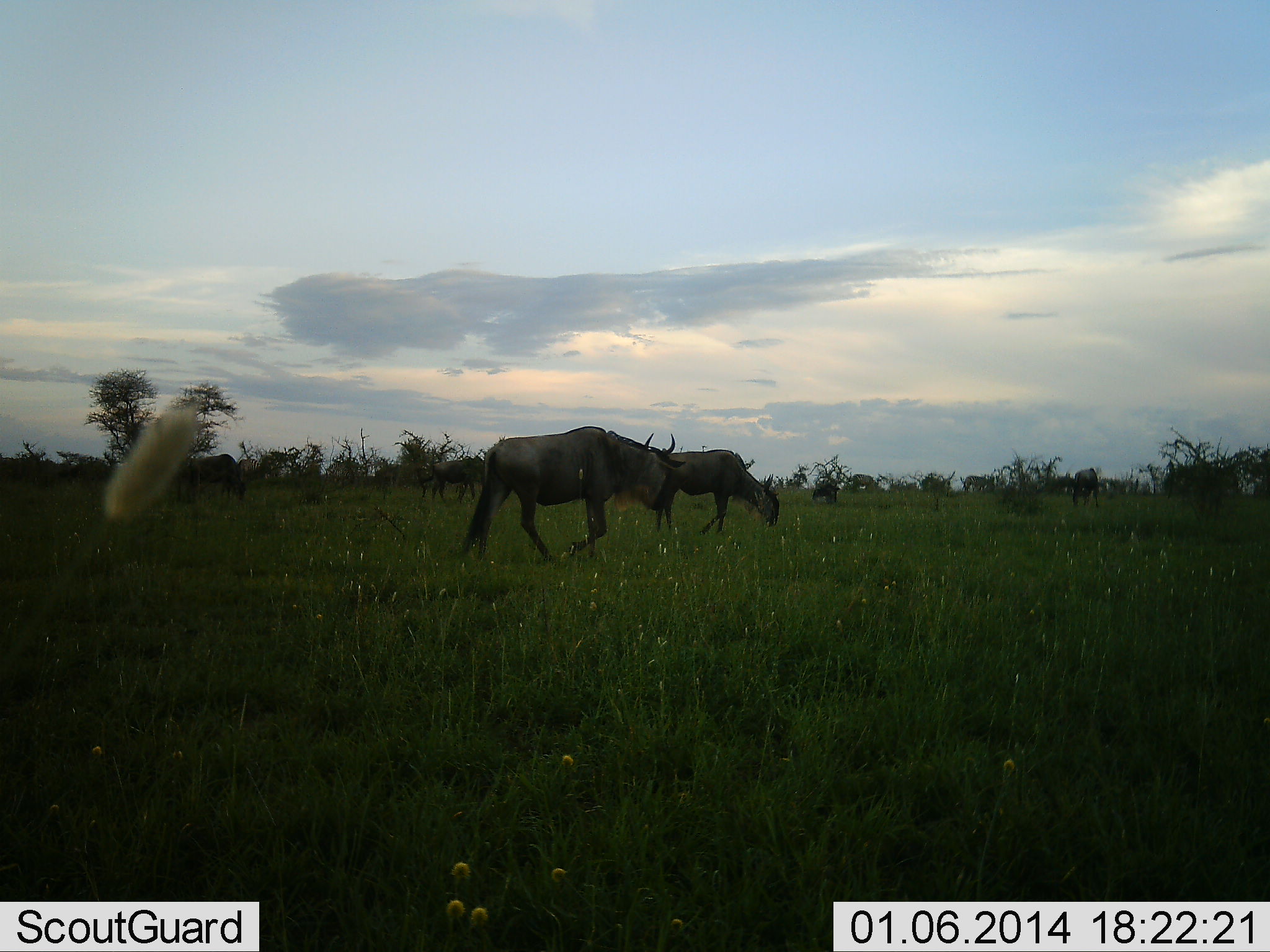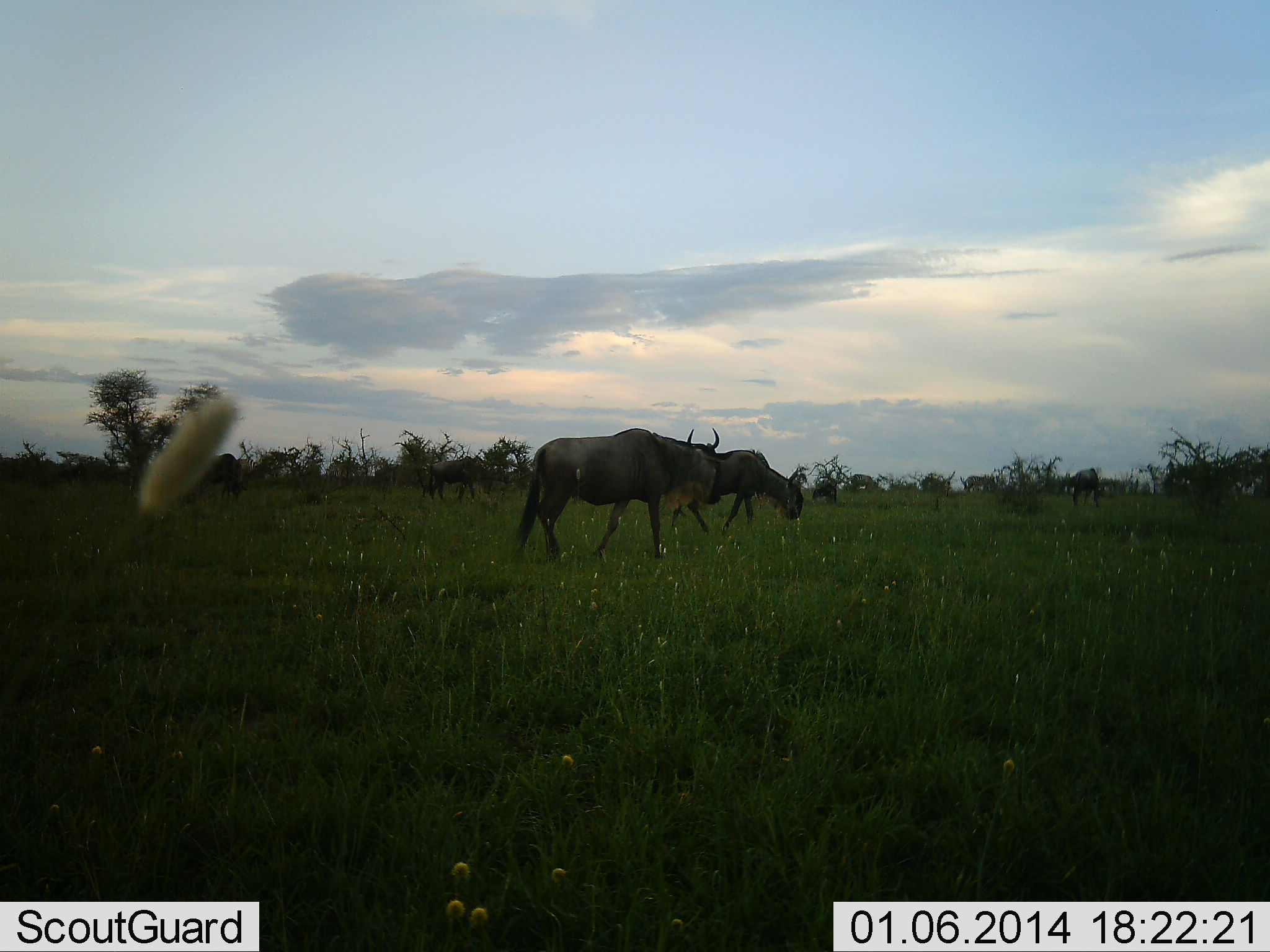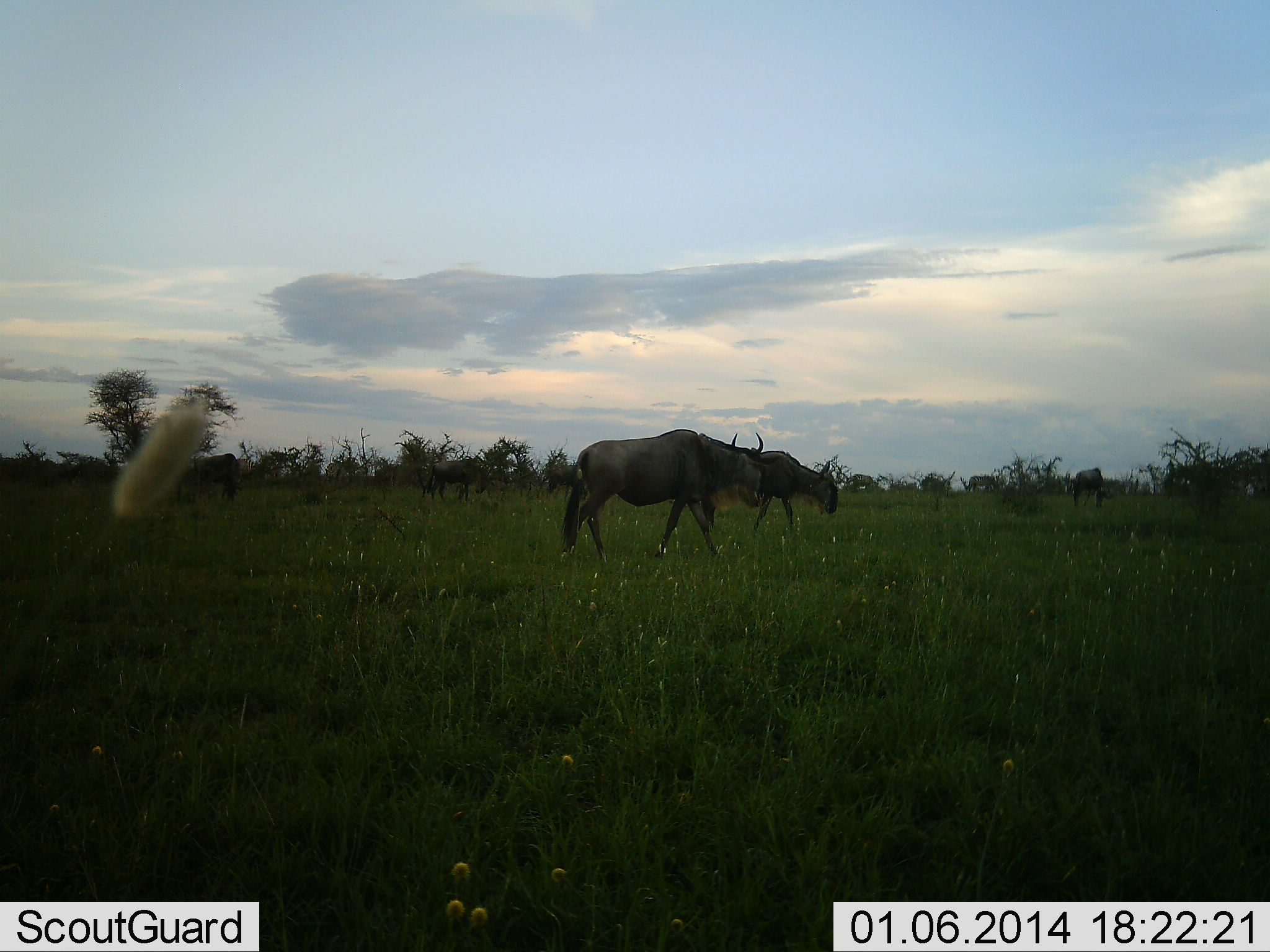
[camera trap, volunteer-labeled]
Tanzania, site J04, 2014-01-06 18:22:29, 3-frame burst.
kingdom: Animalia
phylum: Chordata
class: Mammalia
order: Artiodactyla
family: Bovidae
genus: Connochaetes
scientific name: Connochaetes taurinus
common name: blue wildebeest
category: wildebeest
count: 6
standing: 18%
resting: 0%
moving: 73%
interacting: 0%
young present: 0%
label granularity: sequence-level